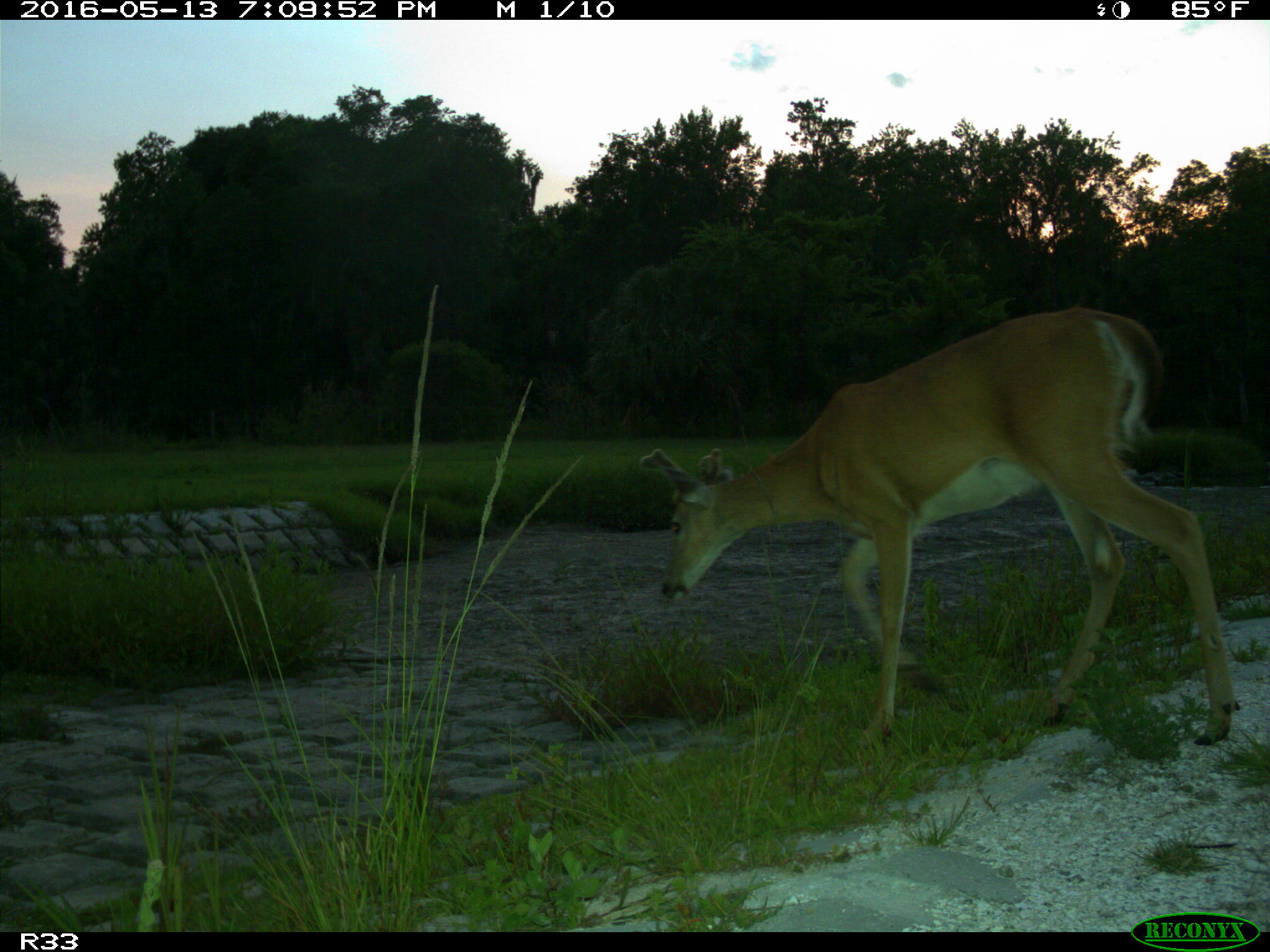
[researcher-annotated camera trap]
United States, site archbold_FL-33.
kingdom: Animalia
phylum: Chordata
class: Mammalia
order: Artiodactyla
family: Cervidae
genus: Odocoileus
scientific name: Odocoileus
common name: deer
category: unidentified deer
Unidentified deer (deer) (Odocoileus).